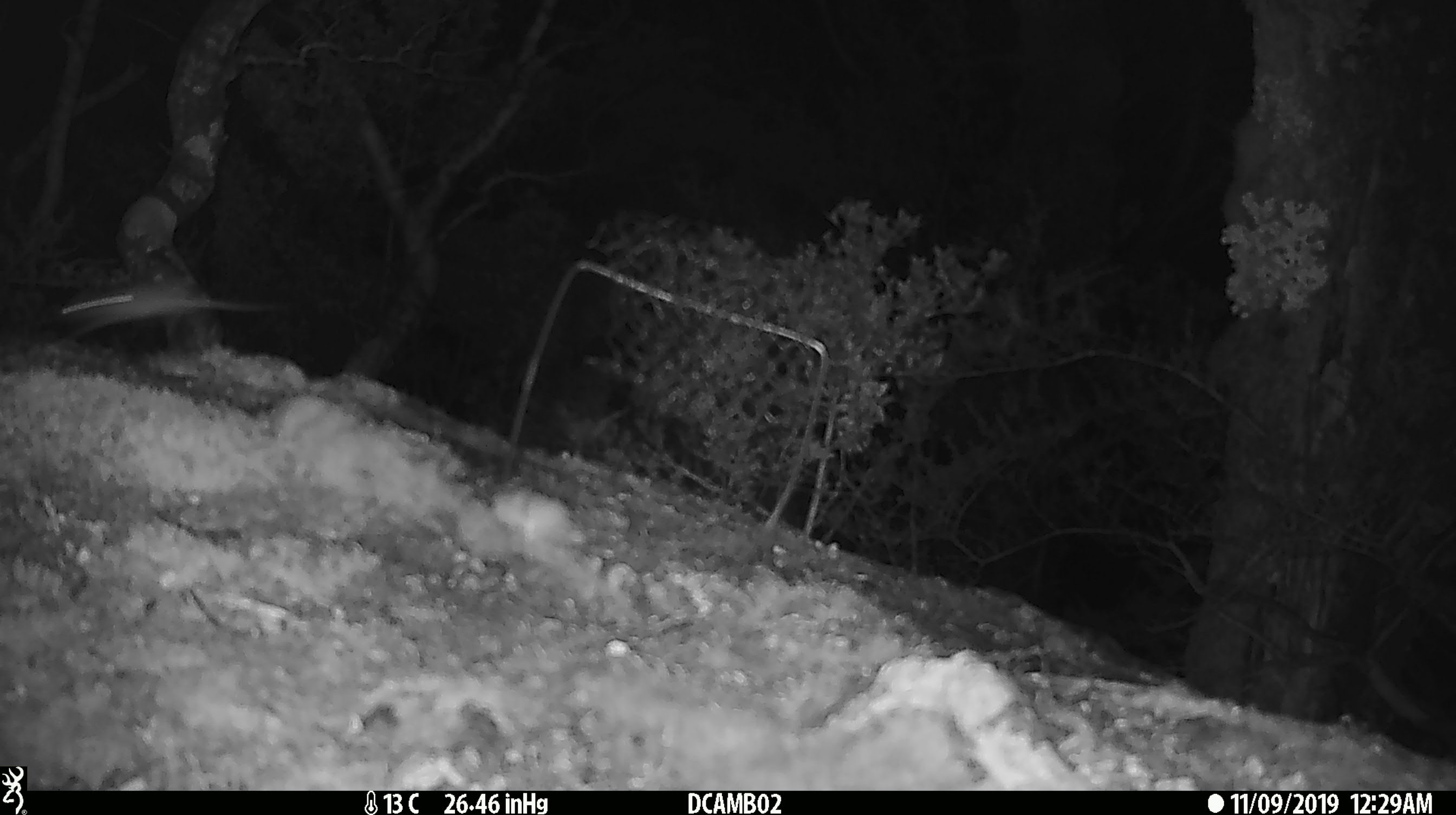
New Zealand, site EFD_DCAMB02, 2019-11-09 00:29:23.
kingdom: Animalia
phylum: Chordata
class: Mammalia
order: Rodentia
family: Muridae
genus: Mus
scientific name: Mus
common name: mouse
Mouse (Mus).